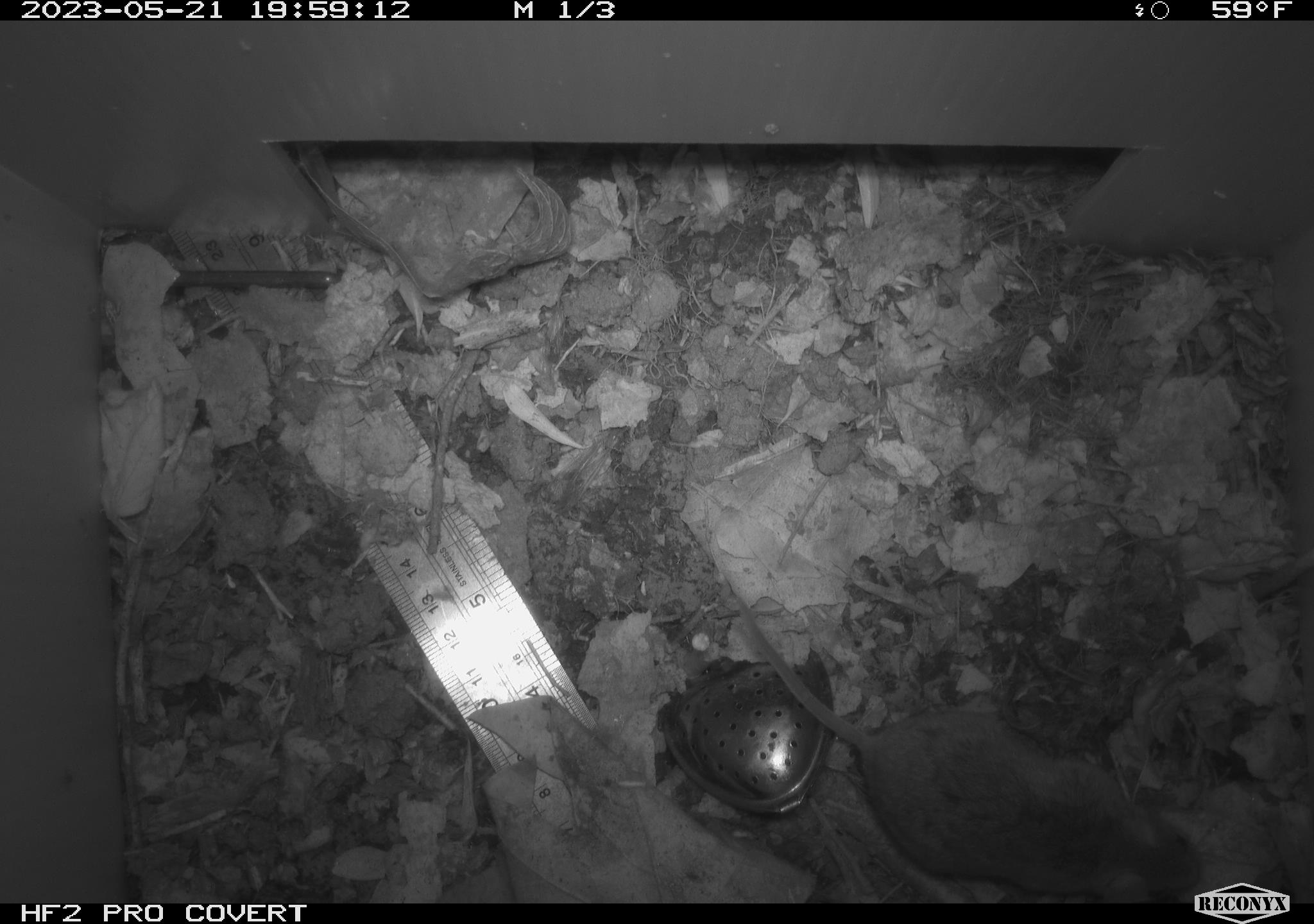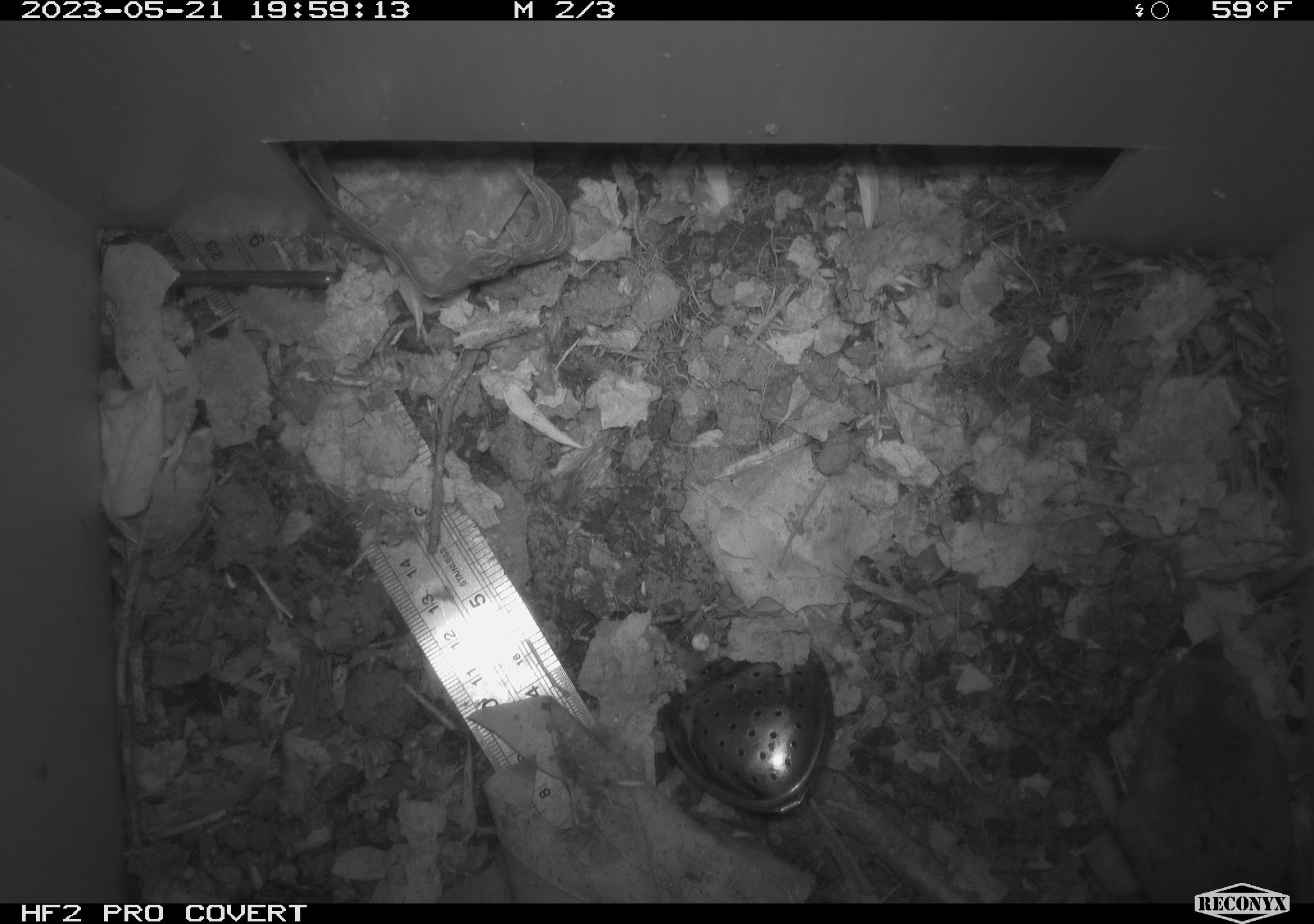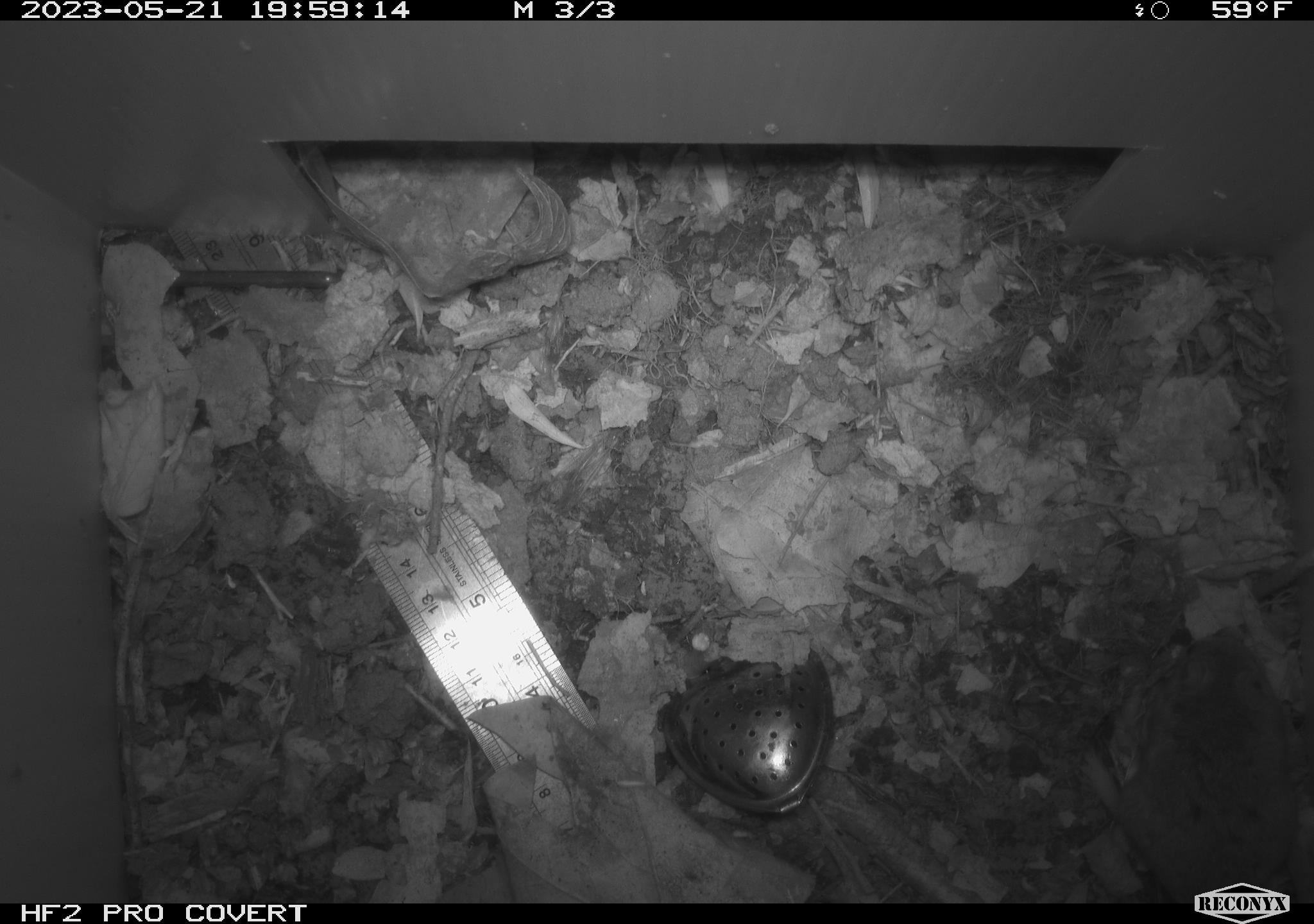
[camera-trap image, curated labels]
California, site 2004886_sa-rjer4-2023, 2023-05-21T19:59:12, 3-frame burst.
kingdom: Animalia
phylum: Chordata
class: Mammalia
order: Rodentia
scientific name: Rodentia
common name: mouse species